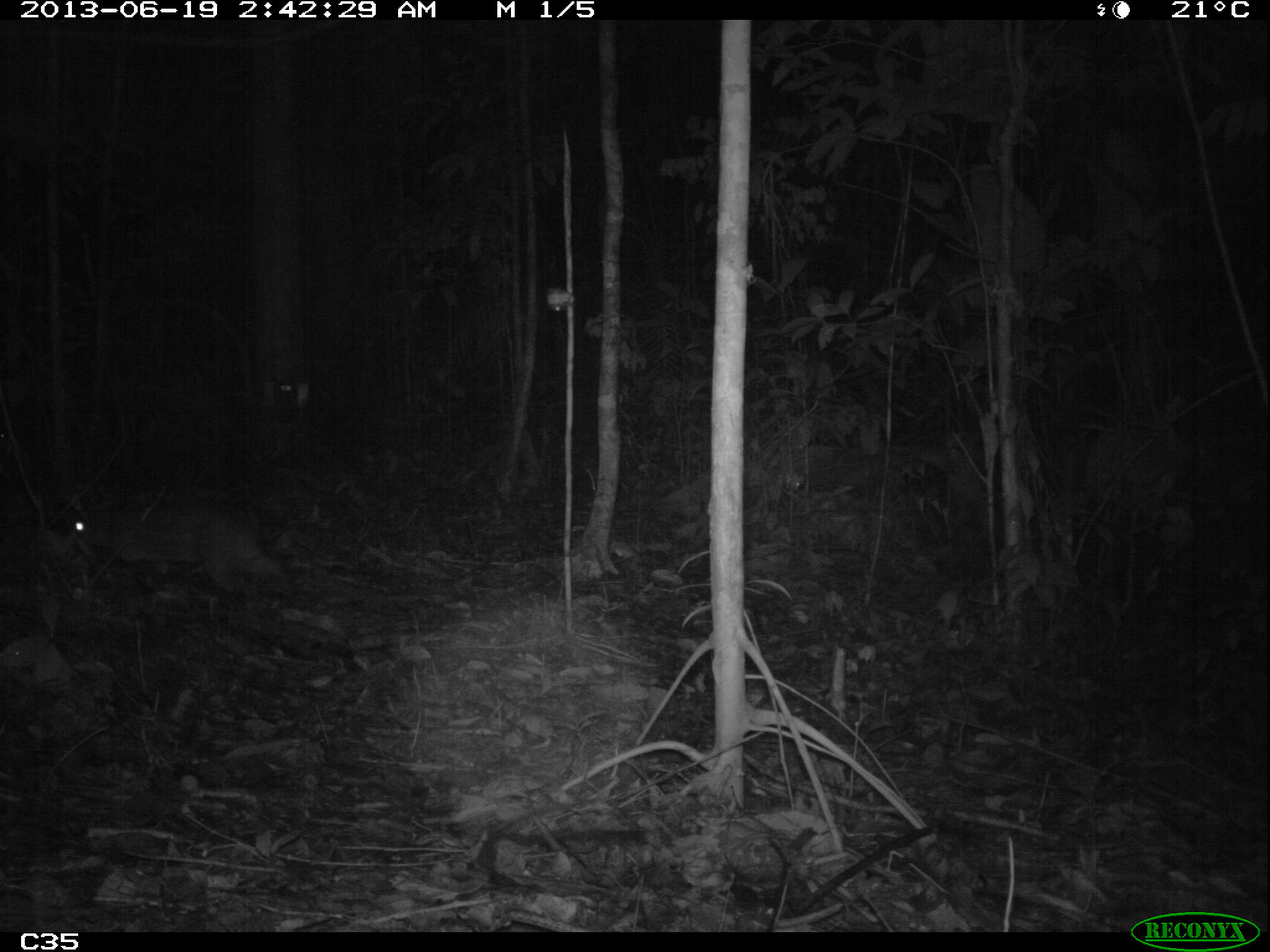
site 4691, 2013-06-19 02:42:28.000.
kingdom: Animalia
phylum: Chordata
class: Mammalia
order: Rodentia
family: Cuniculidae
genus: Cuniculus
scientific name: Cuniculus paca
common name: spotted paca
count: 1